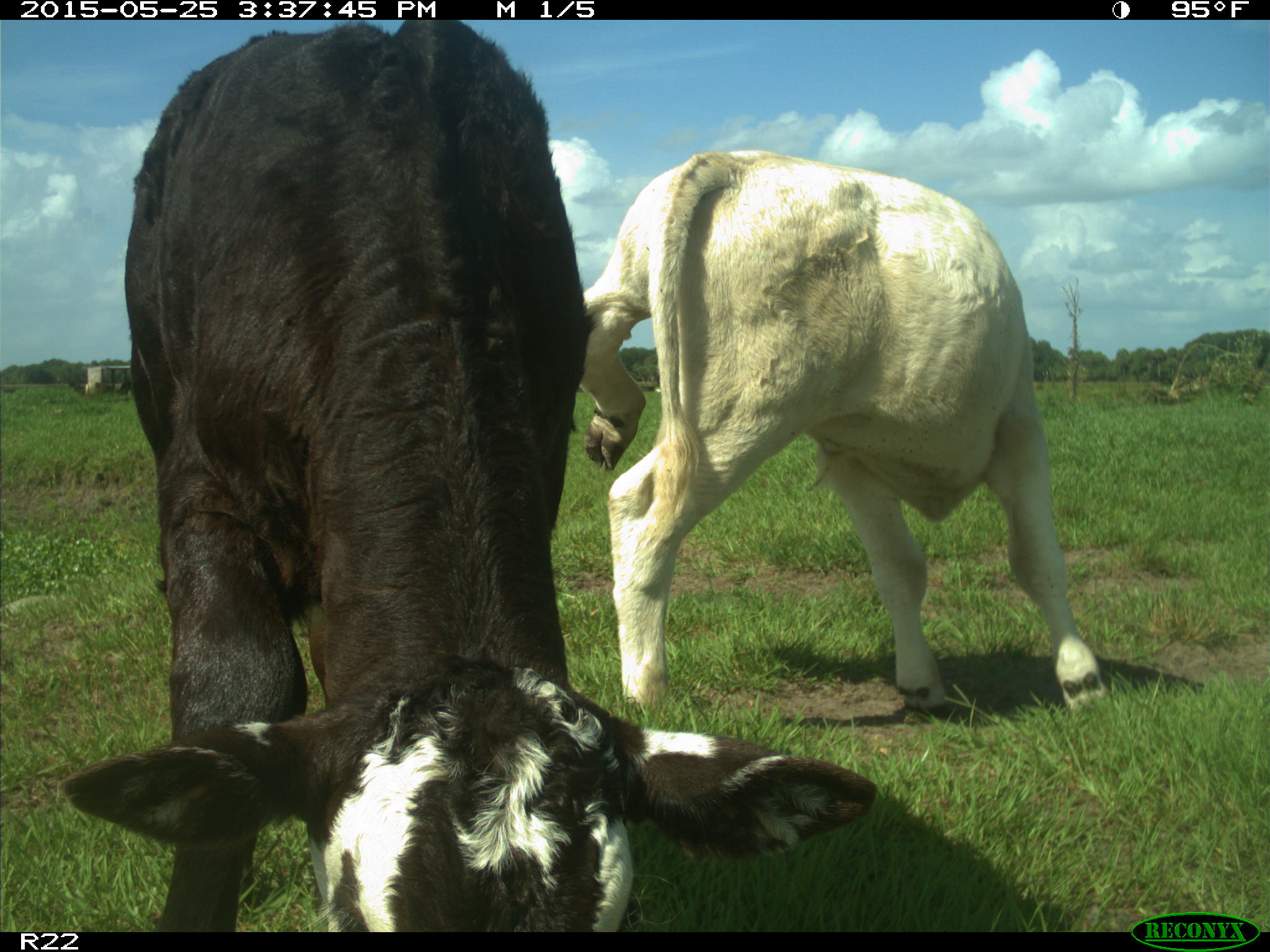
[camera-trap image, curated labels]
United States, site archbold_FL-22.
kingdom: Animalia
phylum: Chordata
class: Mammalia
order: Artiodactyla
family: Bovidae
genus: Bos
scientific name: Bos taurus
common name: domestic cow